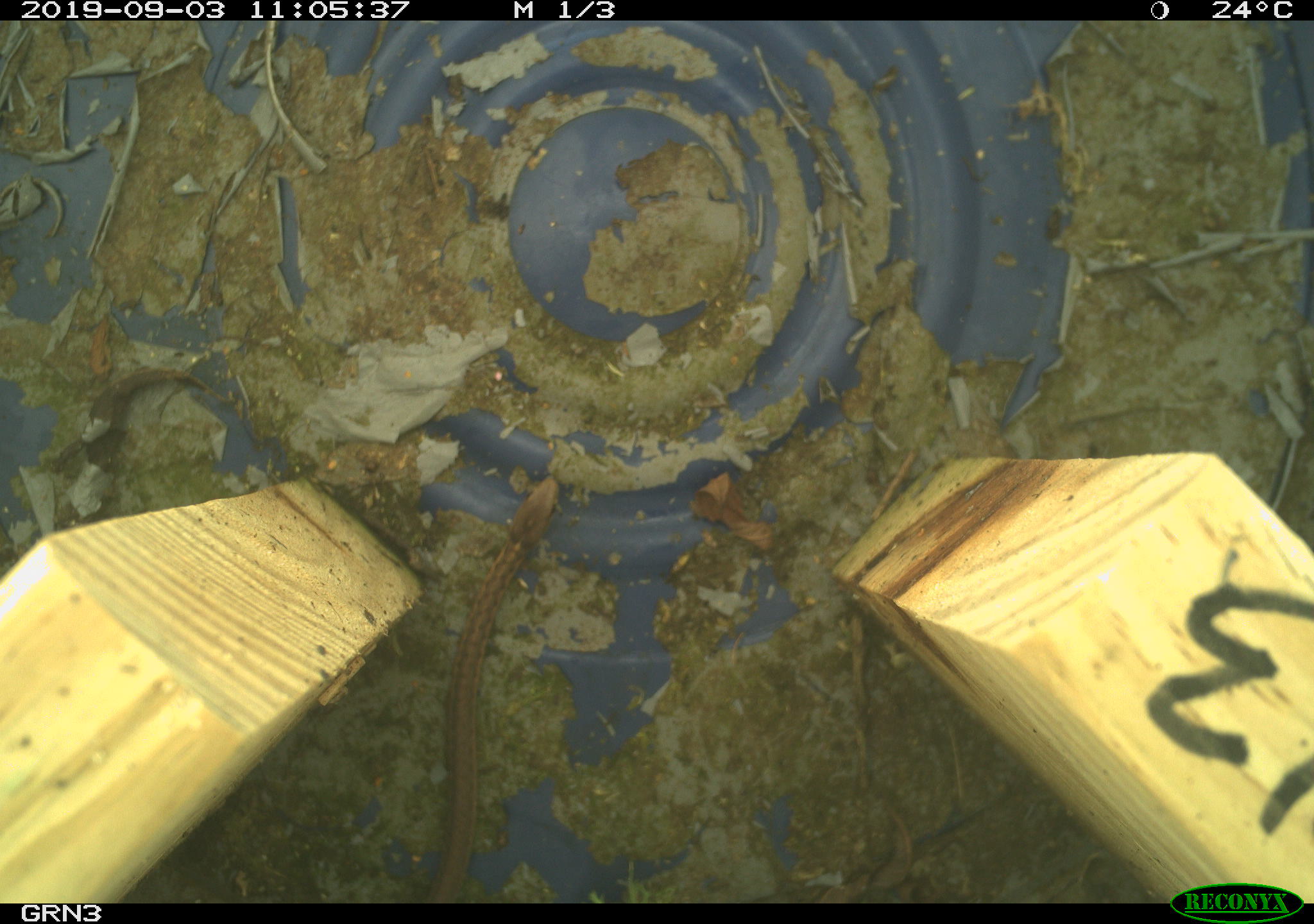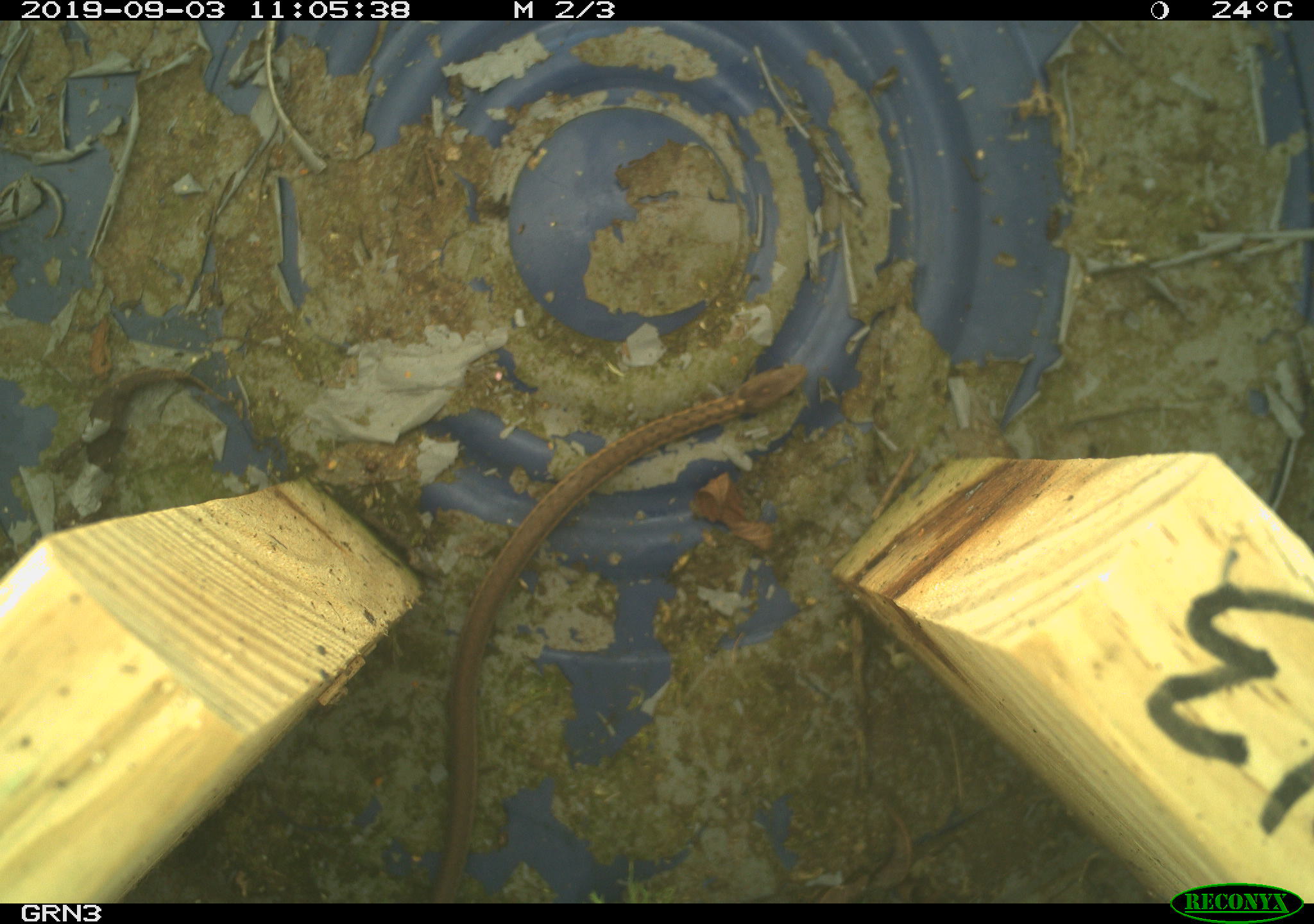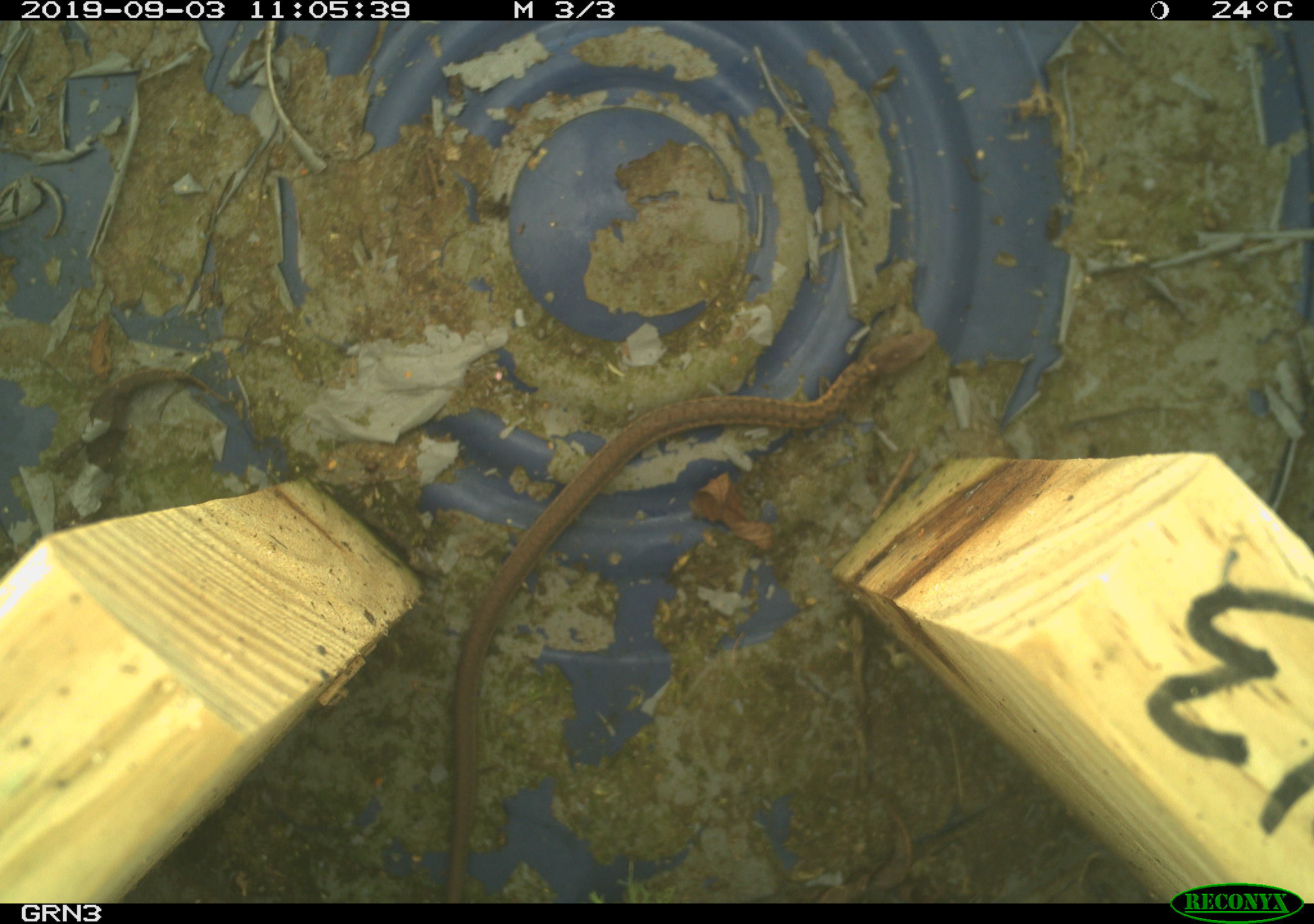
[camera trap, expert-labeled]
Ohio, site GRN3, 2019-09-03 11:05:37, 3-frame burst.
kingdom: Animalia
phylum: Chordata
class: Reptilia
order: Squamata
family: Colubridae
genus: Thamnophis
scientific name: Thamnophis sirtalis sirtalis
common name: eastern gartersnake